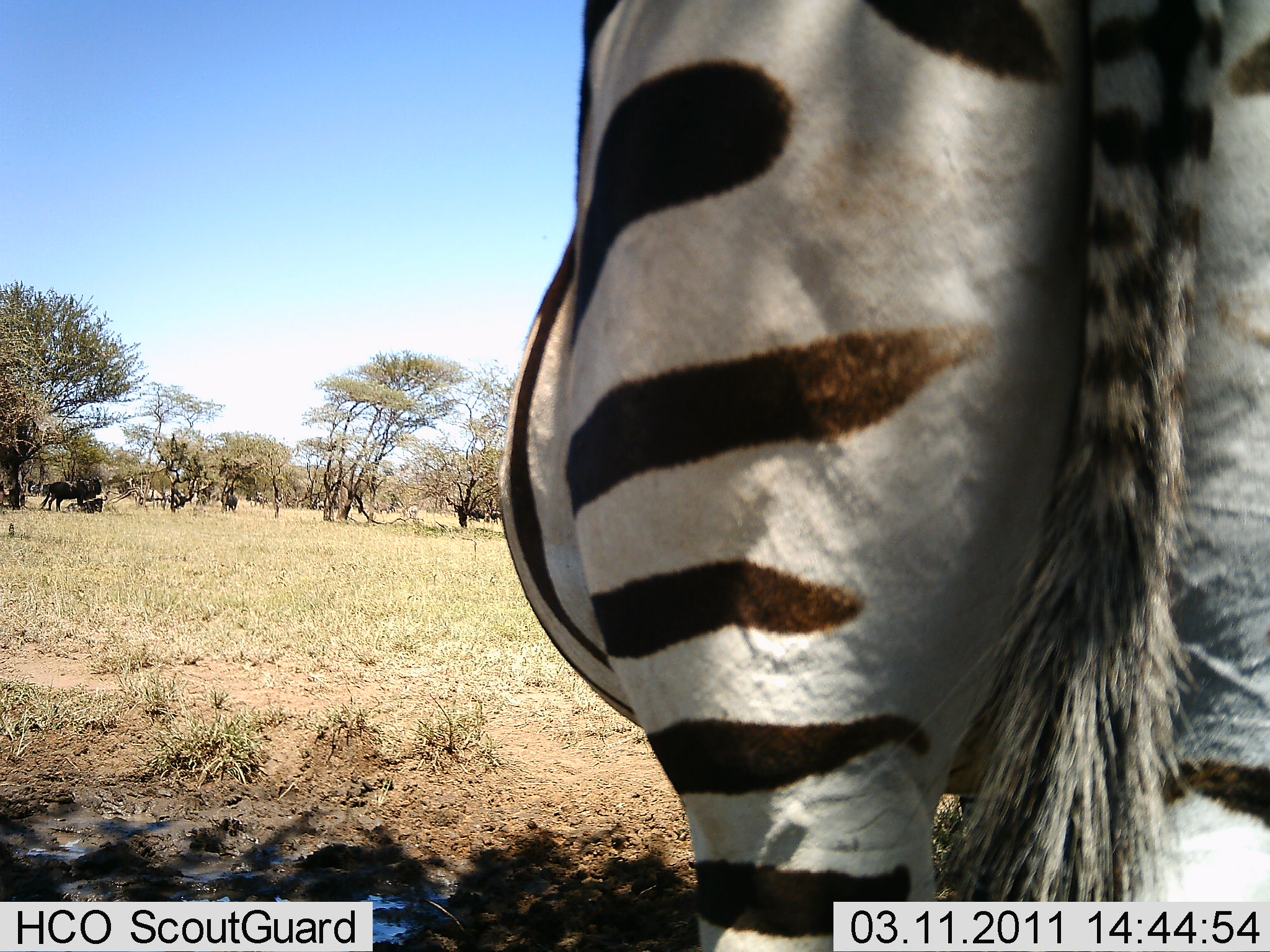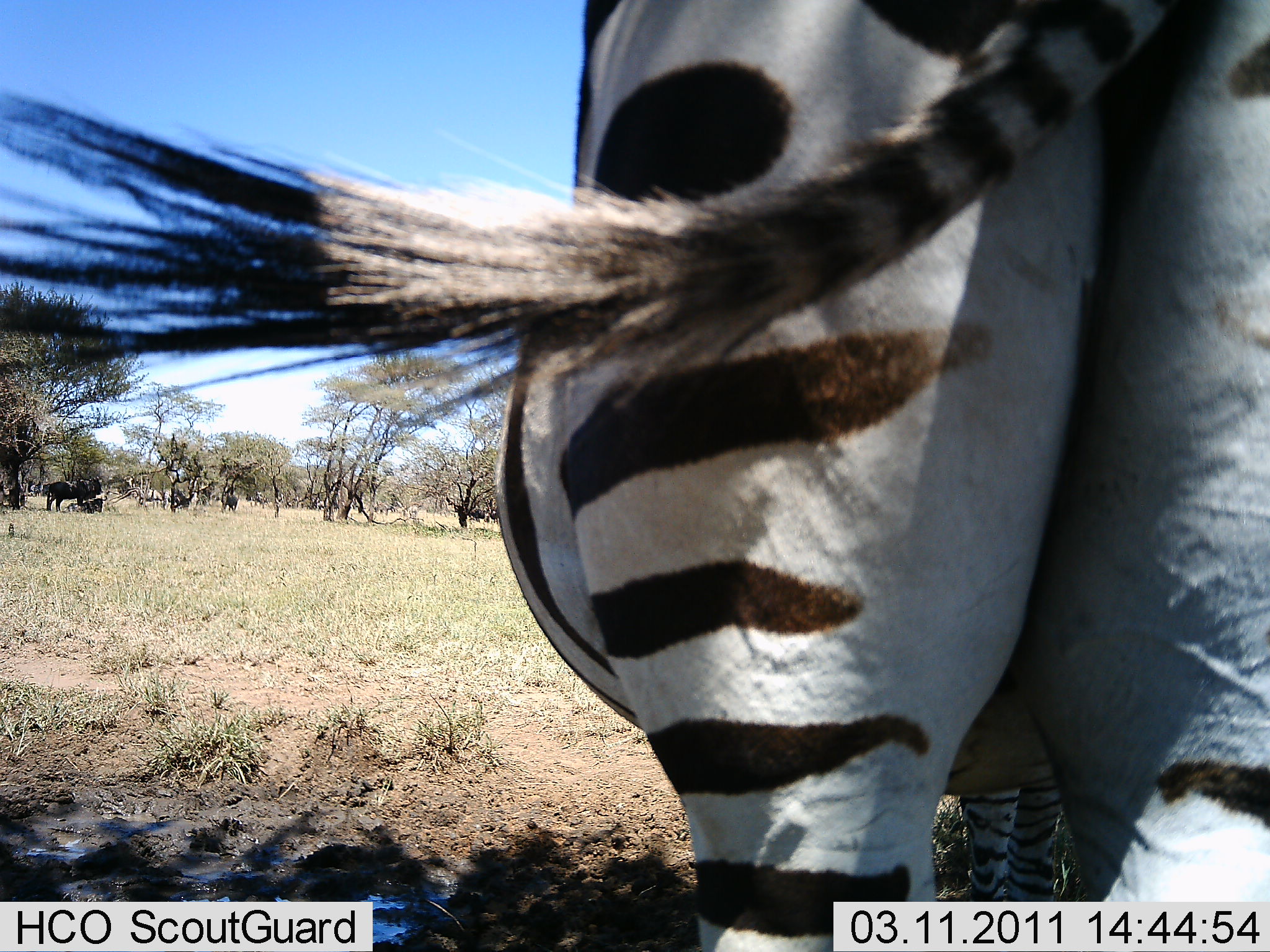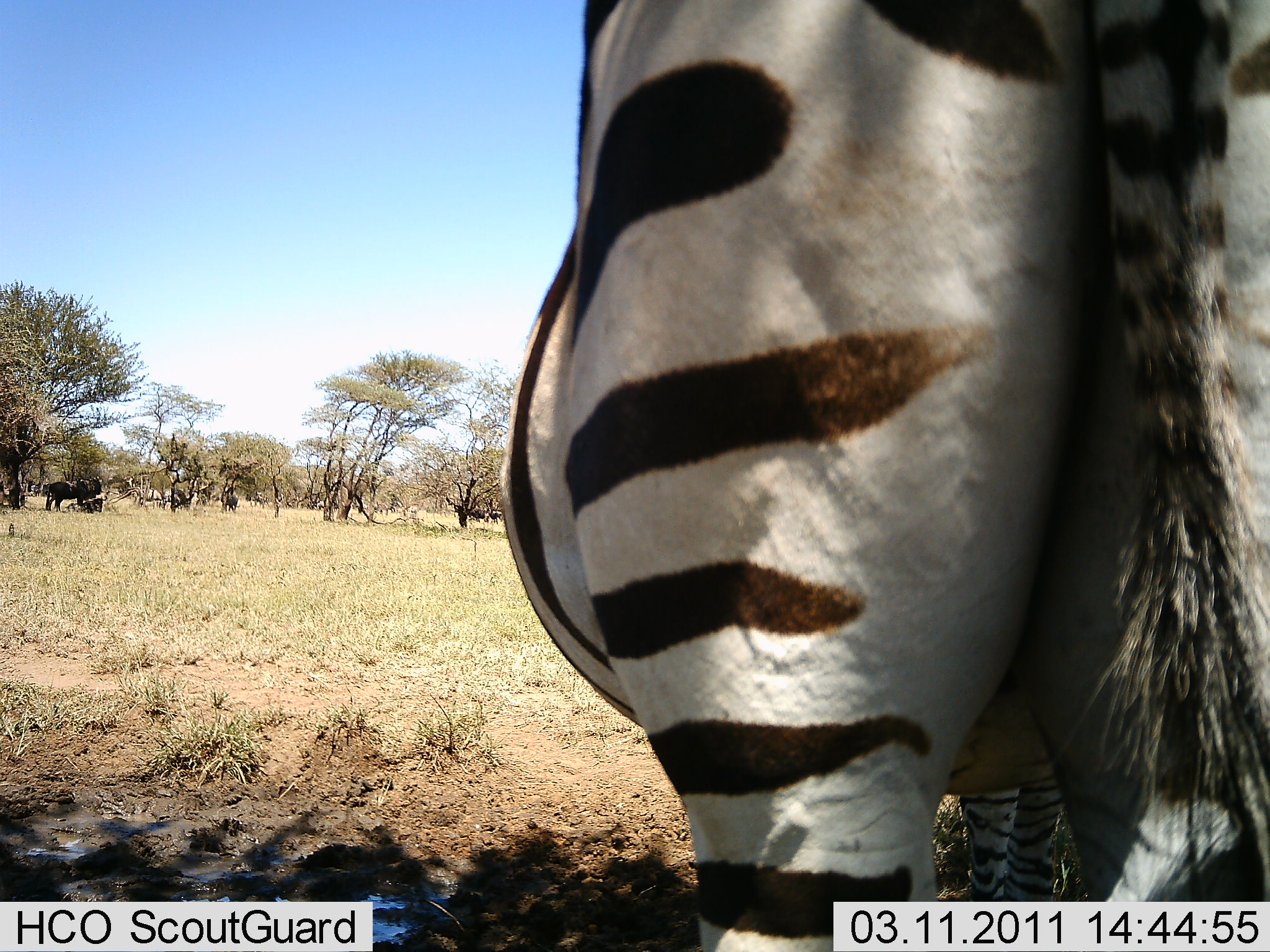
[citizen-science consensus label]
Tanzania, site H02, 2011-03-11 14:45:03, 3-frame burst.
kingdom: Animalia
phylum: Chordata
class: Mammalia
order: Perissodactyla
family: Equidae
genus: Equus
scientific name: Equus quagga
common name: plains zebra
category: zebra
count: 1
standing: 87%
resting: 13%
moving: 0%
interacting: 0%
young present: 0%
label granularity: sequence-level